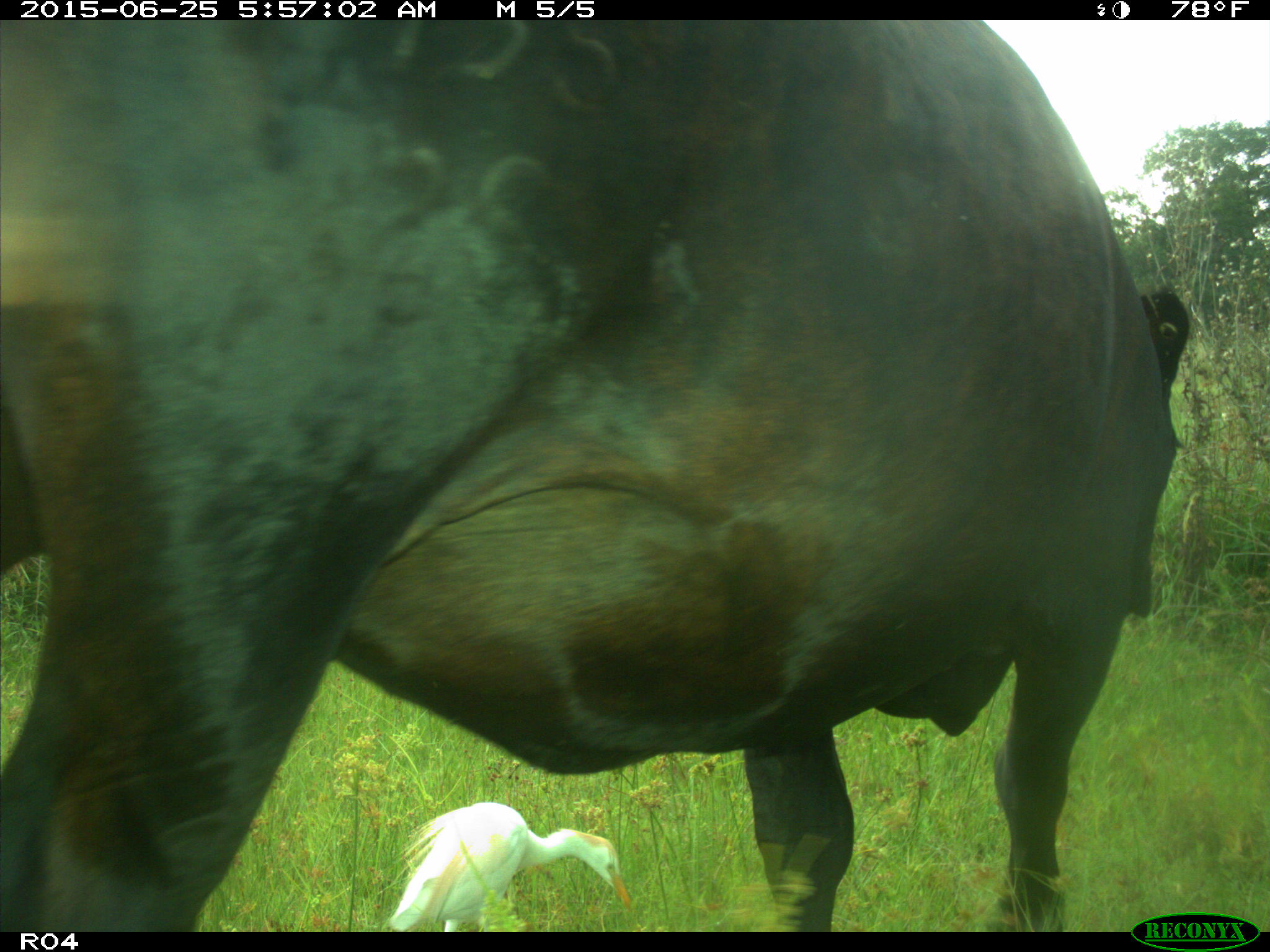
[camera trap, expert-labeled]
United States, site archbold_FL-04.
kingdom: Animalia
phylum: Chordata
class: Mammalia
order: Artiodactyla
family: Bovidae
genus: Bos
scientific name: Bos taurus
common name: domestic cow